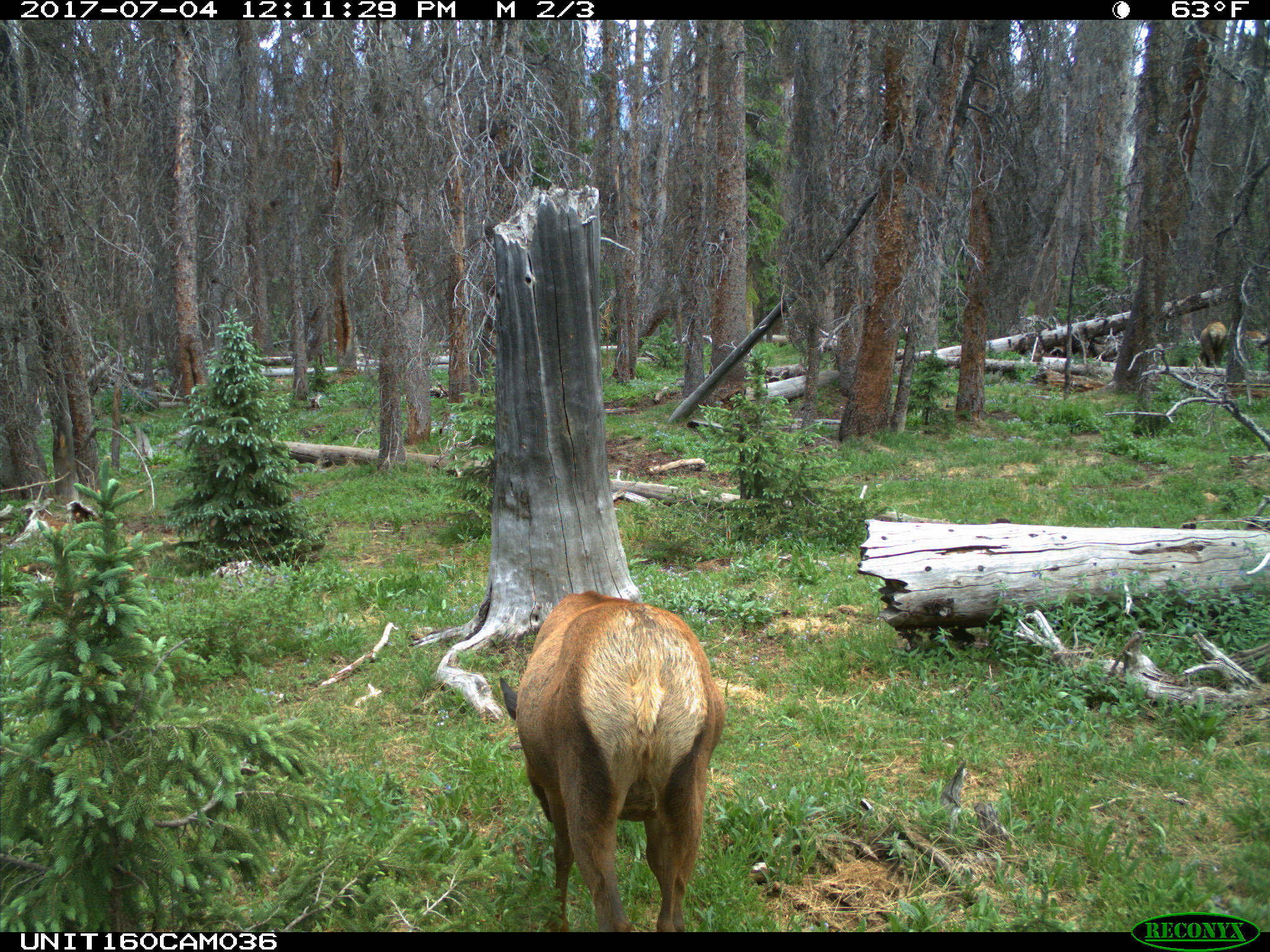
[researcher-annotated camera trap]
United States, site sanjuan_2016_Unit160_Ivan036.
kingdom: Animalia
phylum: Chordata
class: Mammalia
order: Artiodactyla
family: Cervidae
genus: Cervus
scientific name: Cervus elaphus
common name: red deer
Cervus elaphus (red deer).